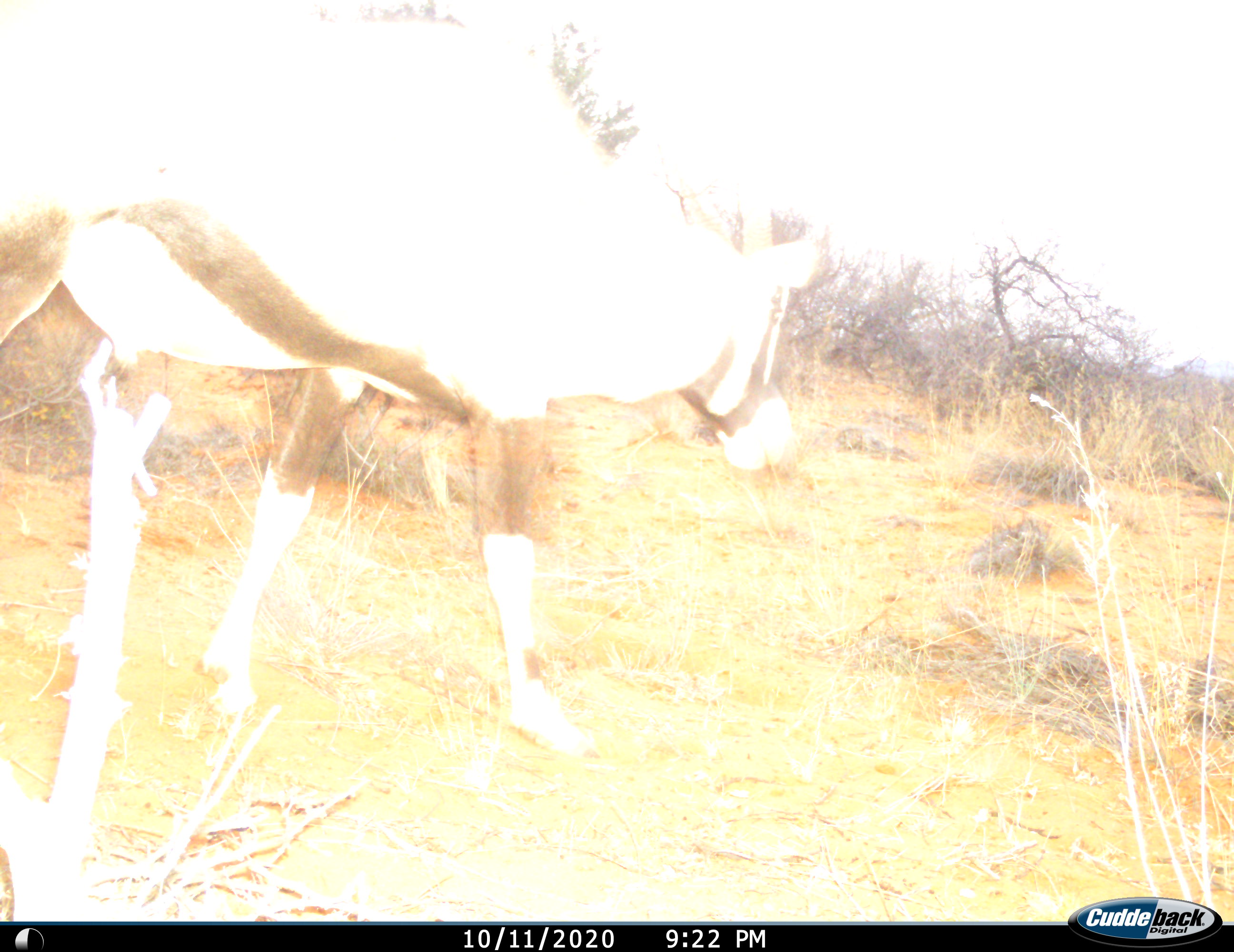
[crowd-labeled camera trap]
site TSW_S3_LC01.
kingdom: Animalia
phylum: Chordata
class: Mammalia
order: Artiodactyla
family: Bovidae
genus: Oryx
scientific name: Oryx gazella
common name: gemsbok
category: oryx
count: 1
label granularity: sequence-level